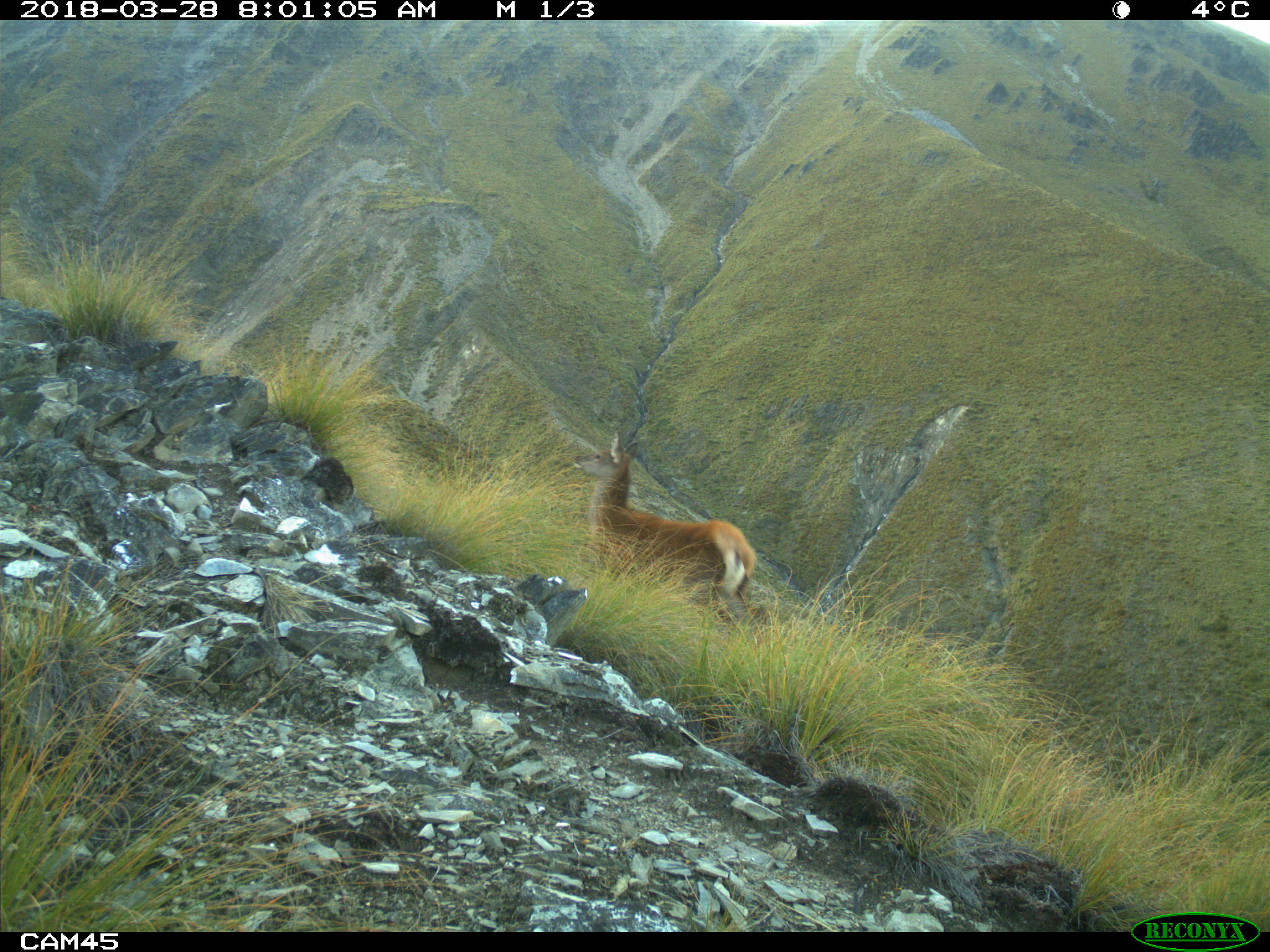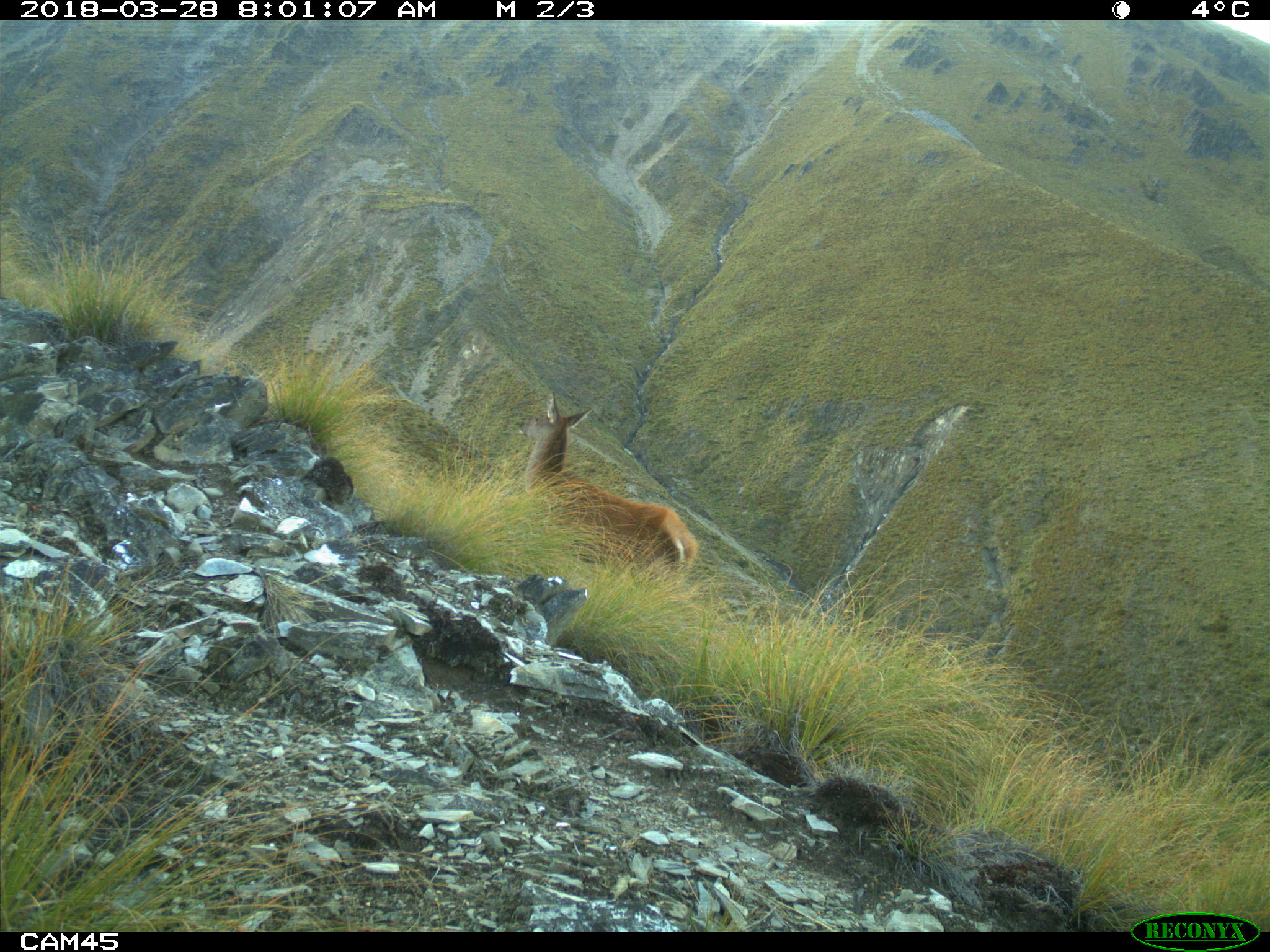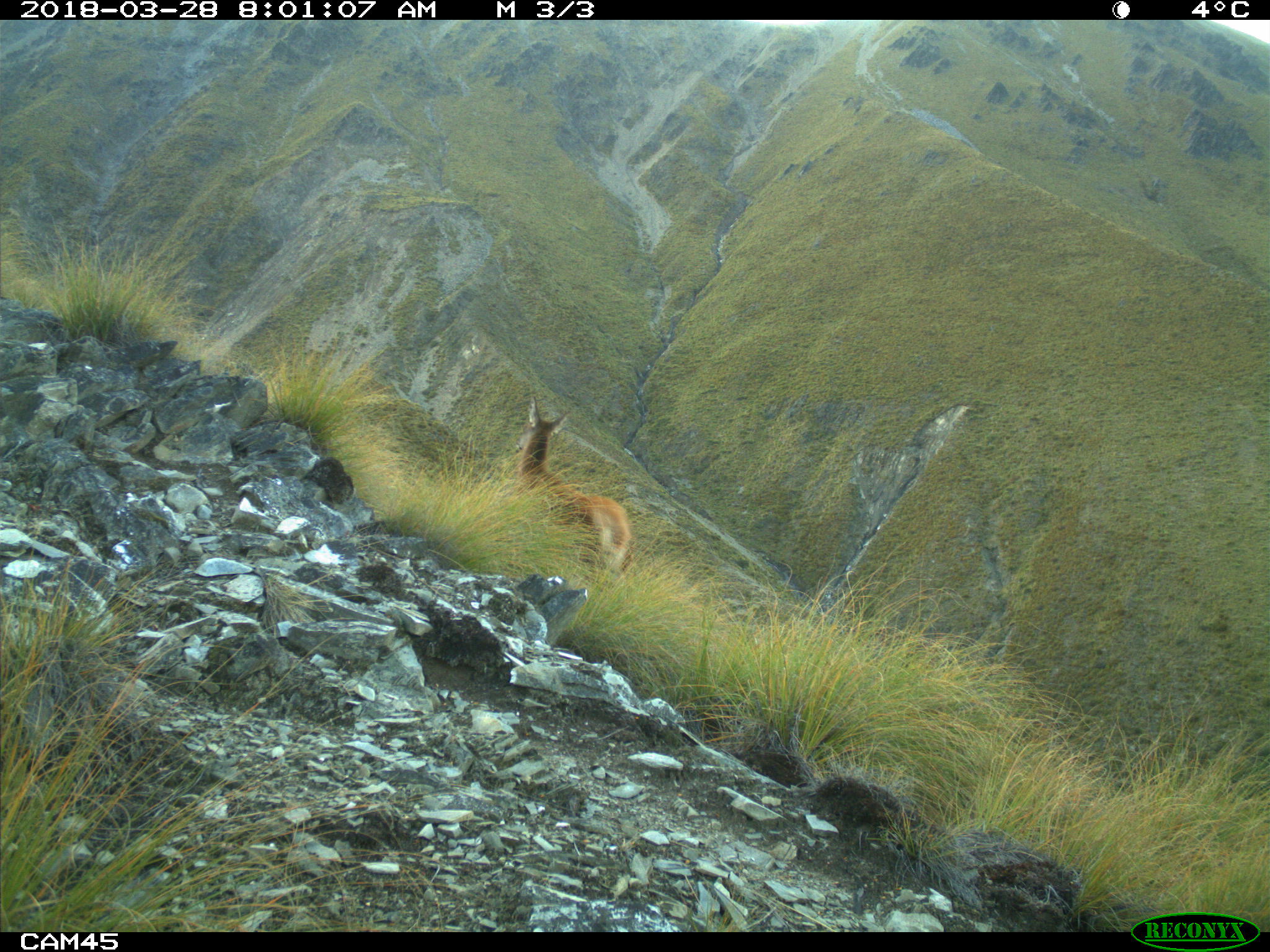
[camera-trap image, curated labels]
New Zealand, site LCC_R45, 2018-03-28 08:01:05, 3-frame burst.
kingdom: Animalia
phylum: Chordata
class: Mammalia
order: Artiodactyla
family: Cervidae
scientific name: Cervidae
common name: deer